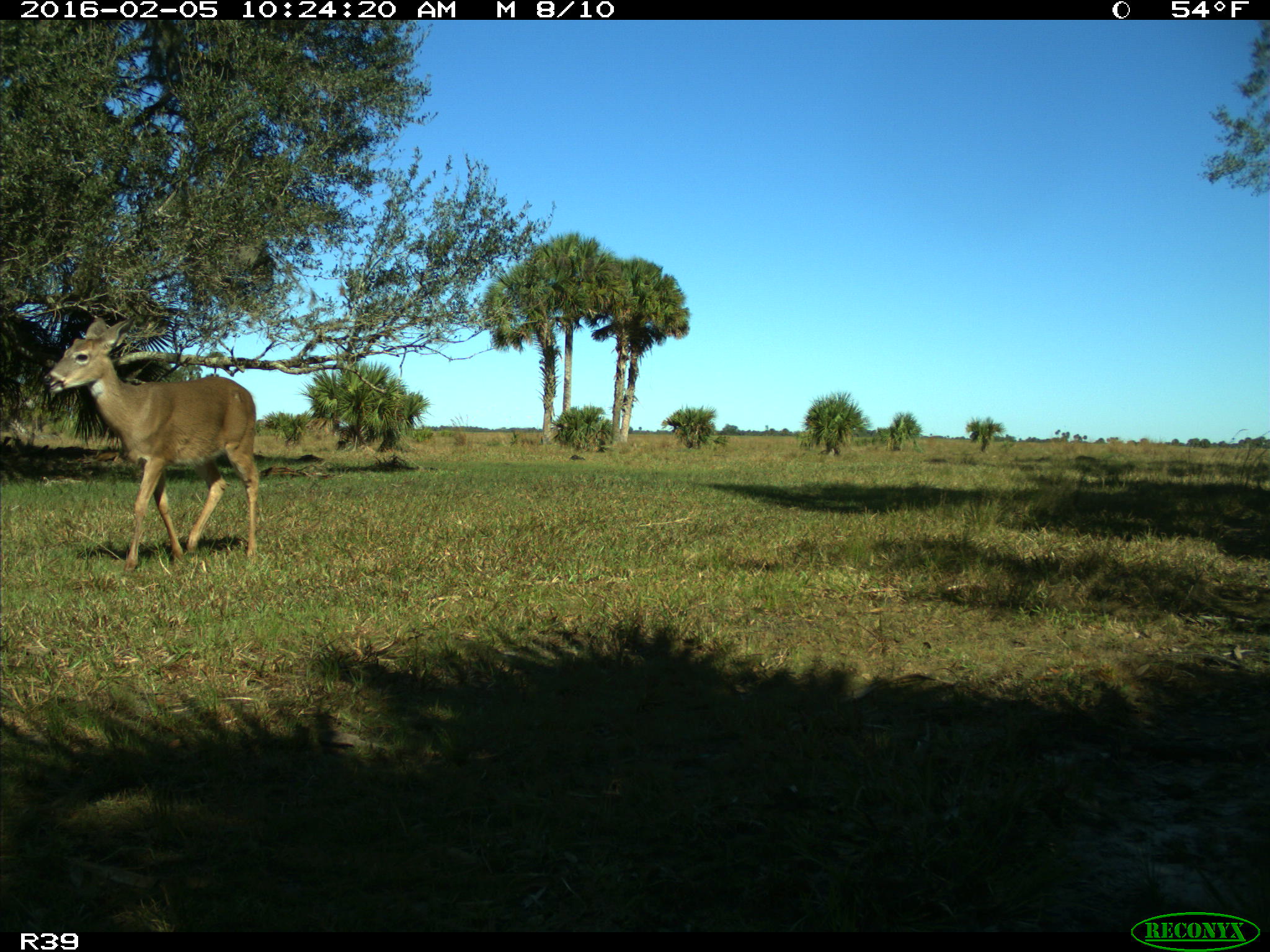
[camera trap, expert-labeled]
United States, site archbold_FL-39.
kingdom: Animalia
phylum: Chordata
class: Mammalia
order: Artiodactyla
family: Cervidae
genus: Odocoileus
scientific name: Odocoileus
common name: deer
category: unidentified deer